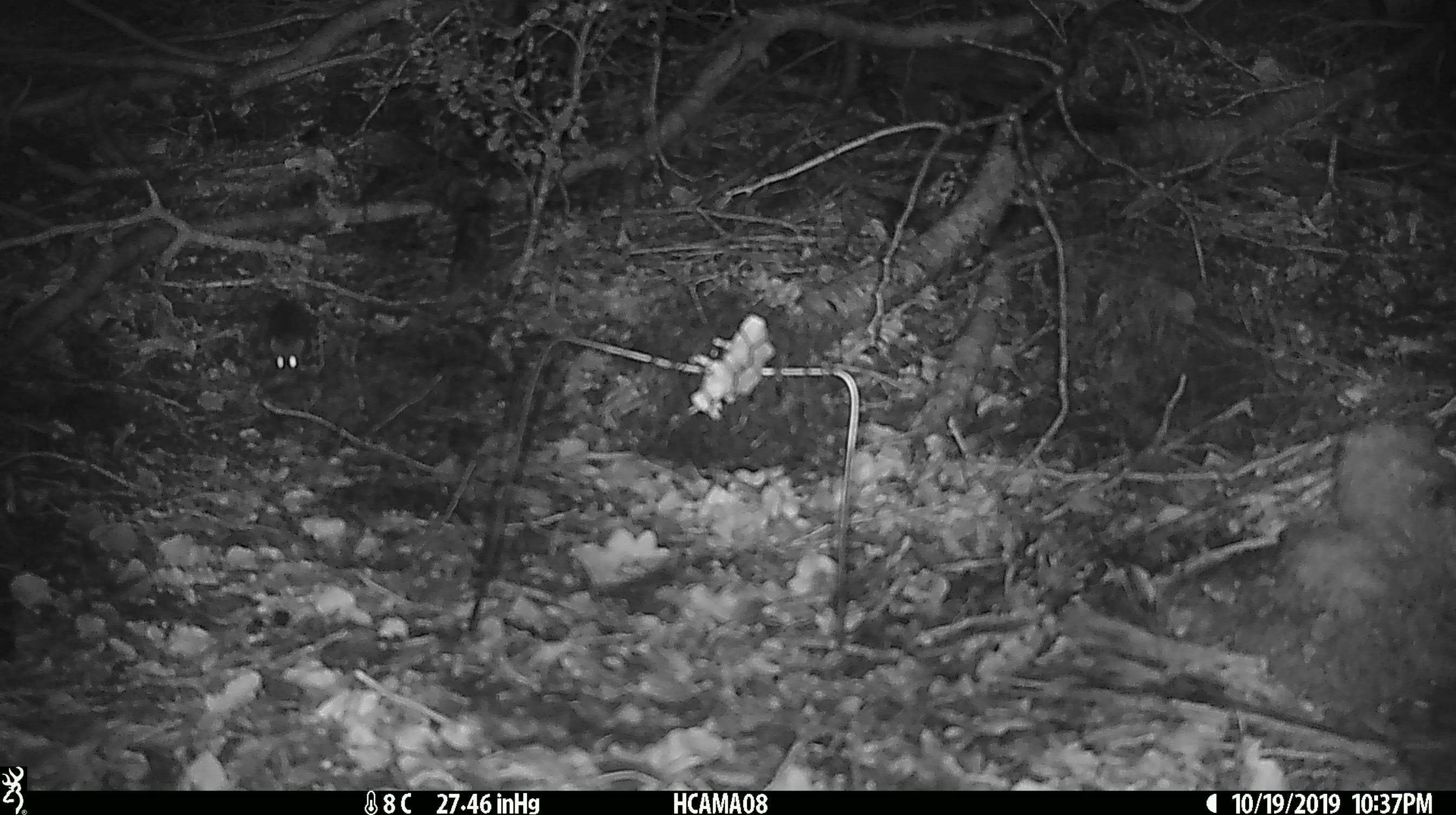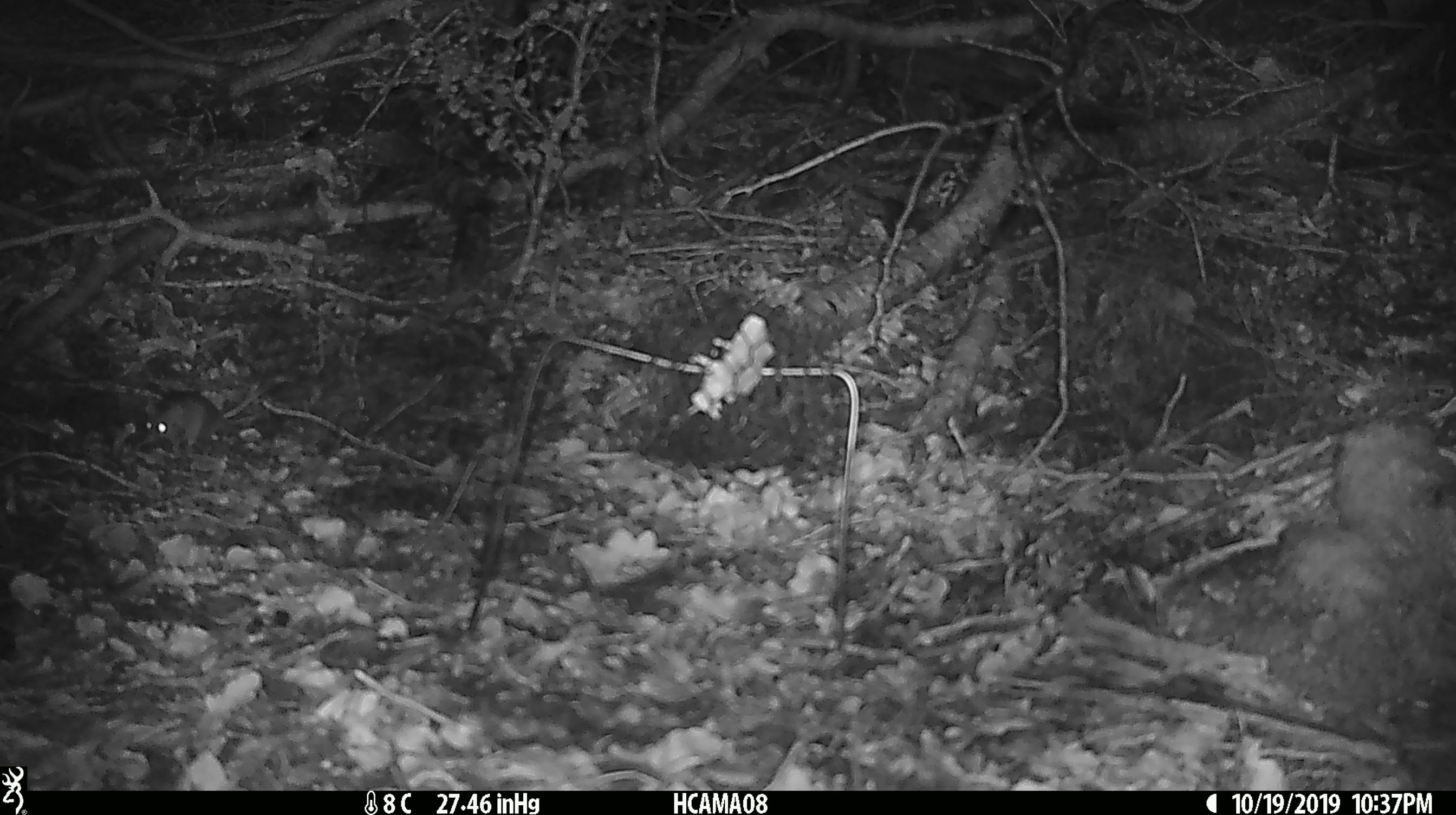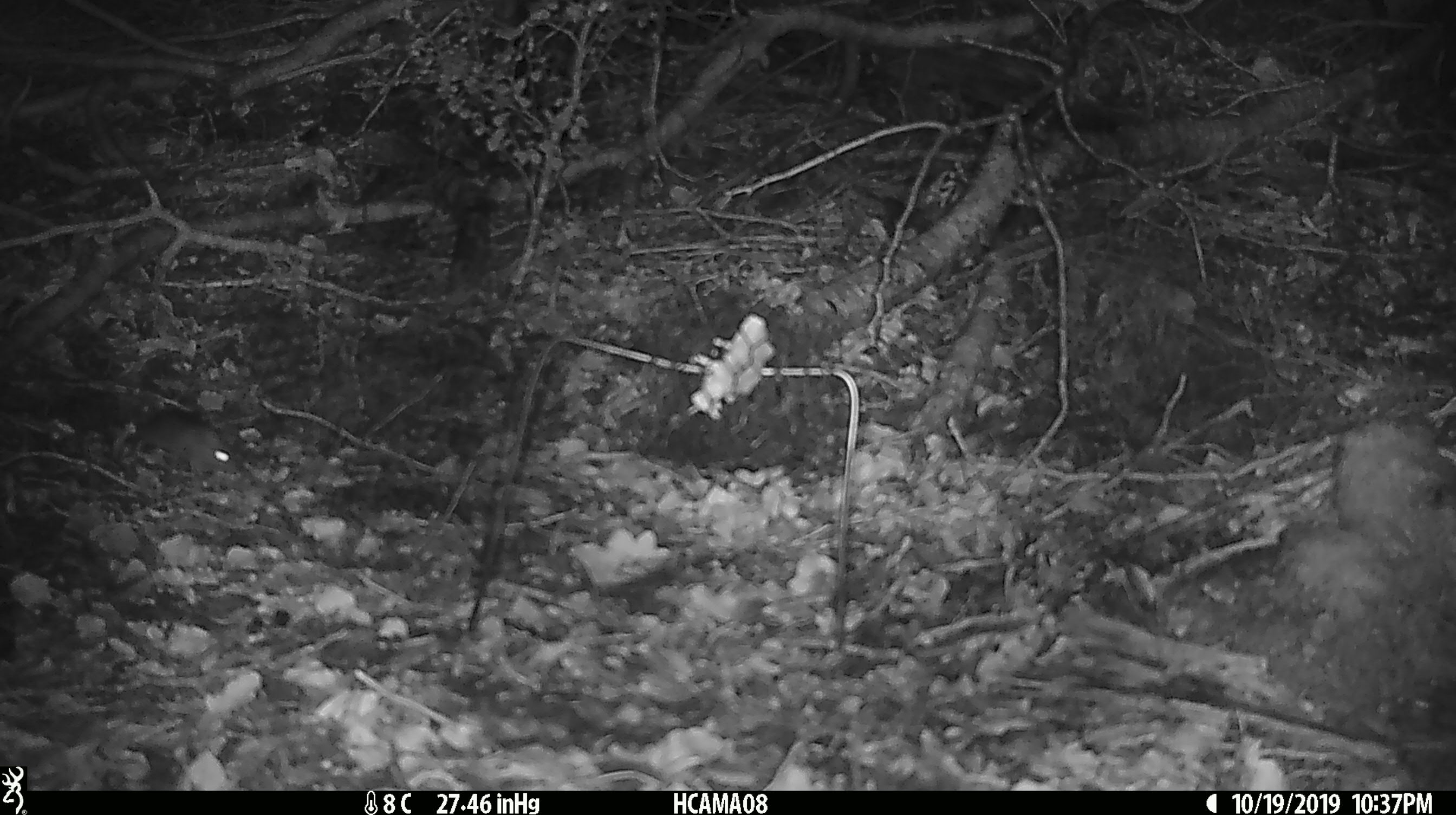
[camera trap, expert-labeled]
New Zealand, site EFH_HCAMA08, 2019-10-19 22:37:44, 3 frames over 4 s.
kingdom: Animalia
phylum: Chordata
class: Mammalia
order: Rodentia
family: Muridae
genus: Mus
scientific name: Mus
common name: mouse